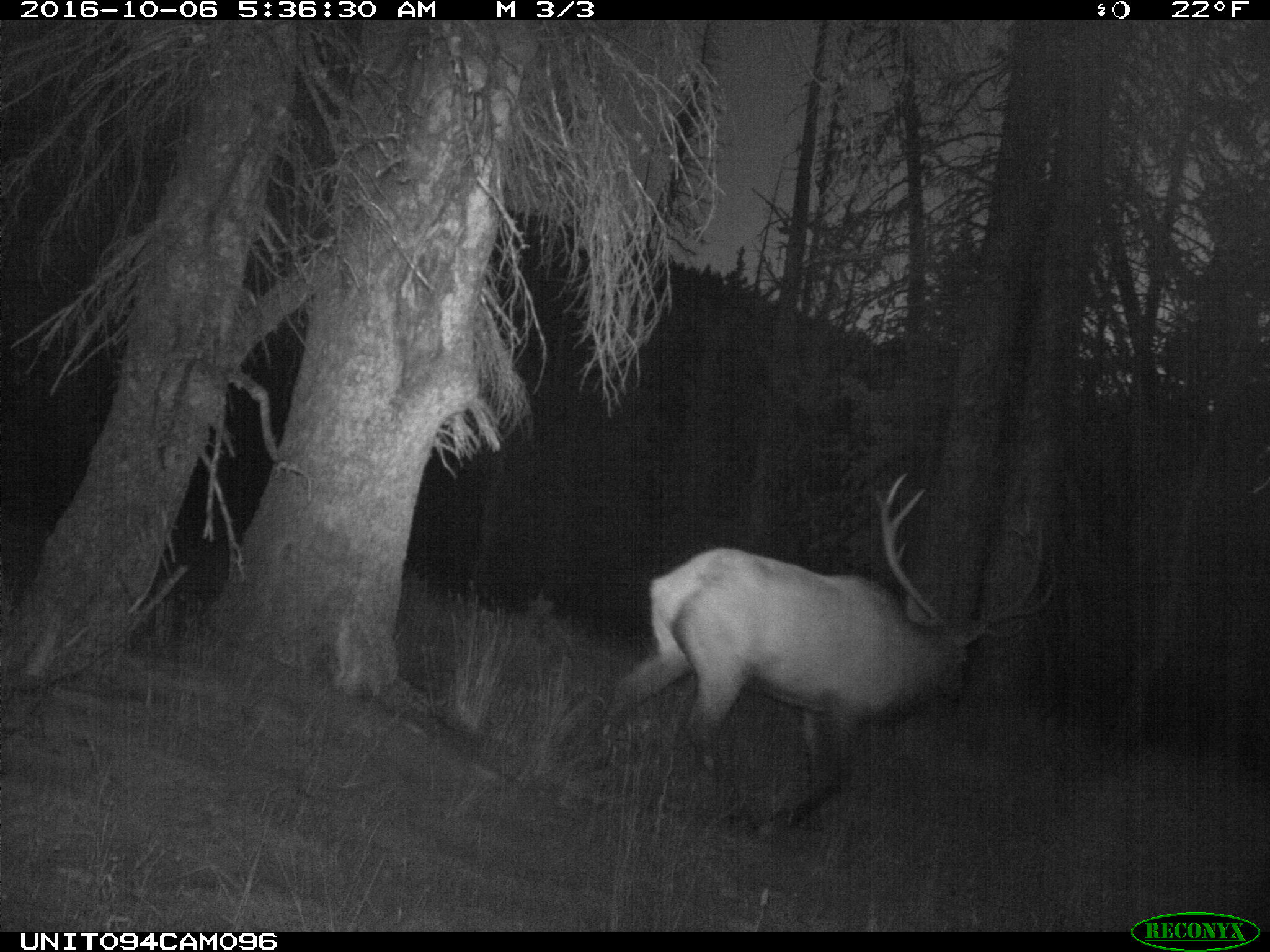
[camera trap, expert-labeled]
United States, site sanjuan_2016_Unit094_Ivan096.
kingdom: Animalia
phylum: Chordata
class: Mammalia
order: Artiodactyla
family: Cervidae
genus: Cervus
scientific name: Cervus elaphus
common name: red deer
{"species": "Cervus elaphus (red deer)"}